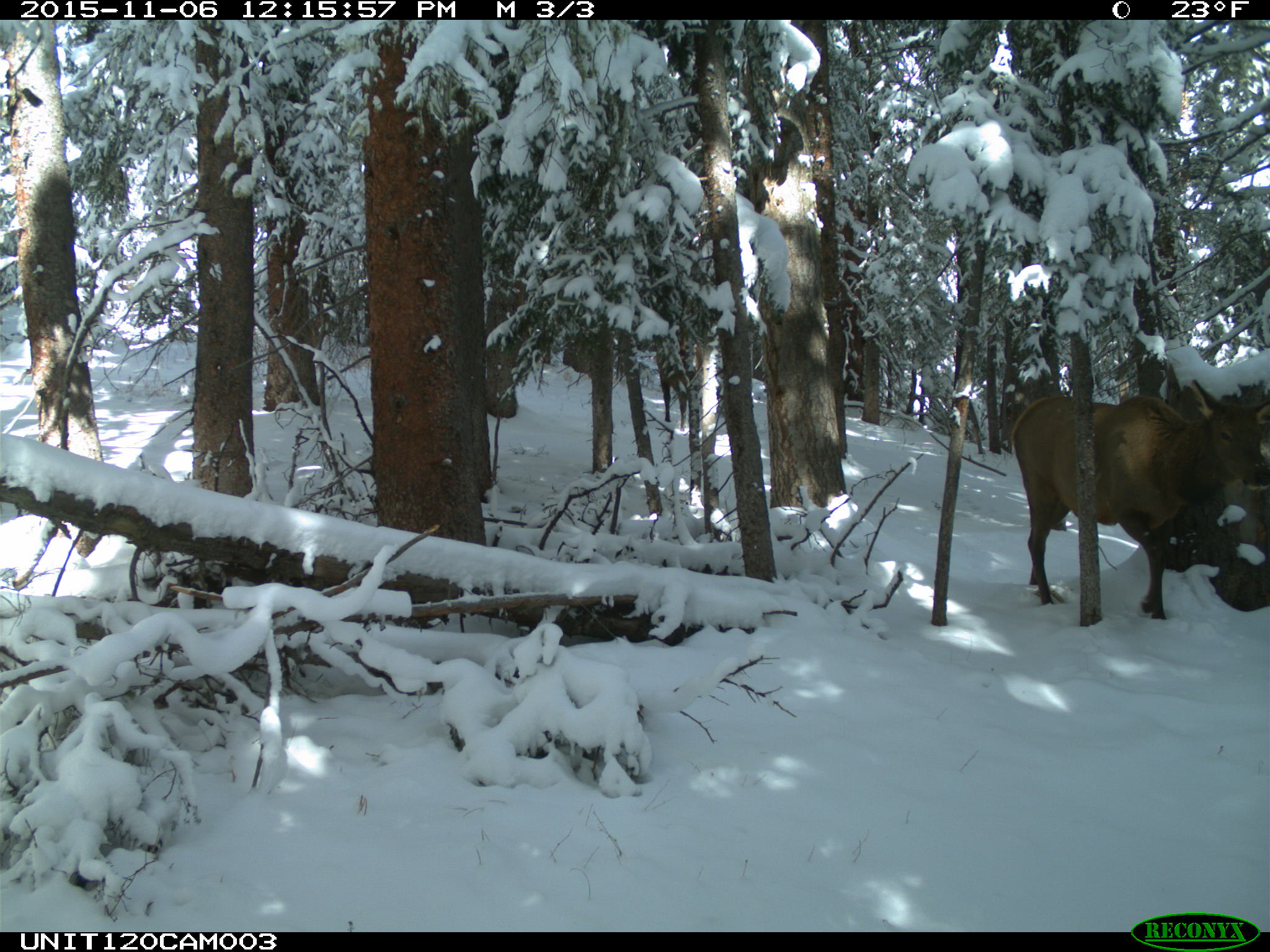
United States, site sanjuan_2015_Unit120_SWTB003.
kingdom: Animalia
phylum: Chordata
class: Mammalia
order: Artiodactyla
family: Cervidae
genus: Cervus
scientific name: Cervus elaphus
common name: red deer